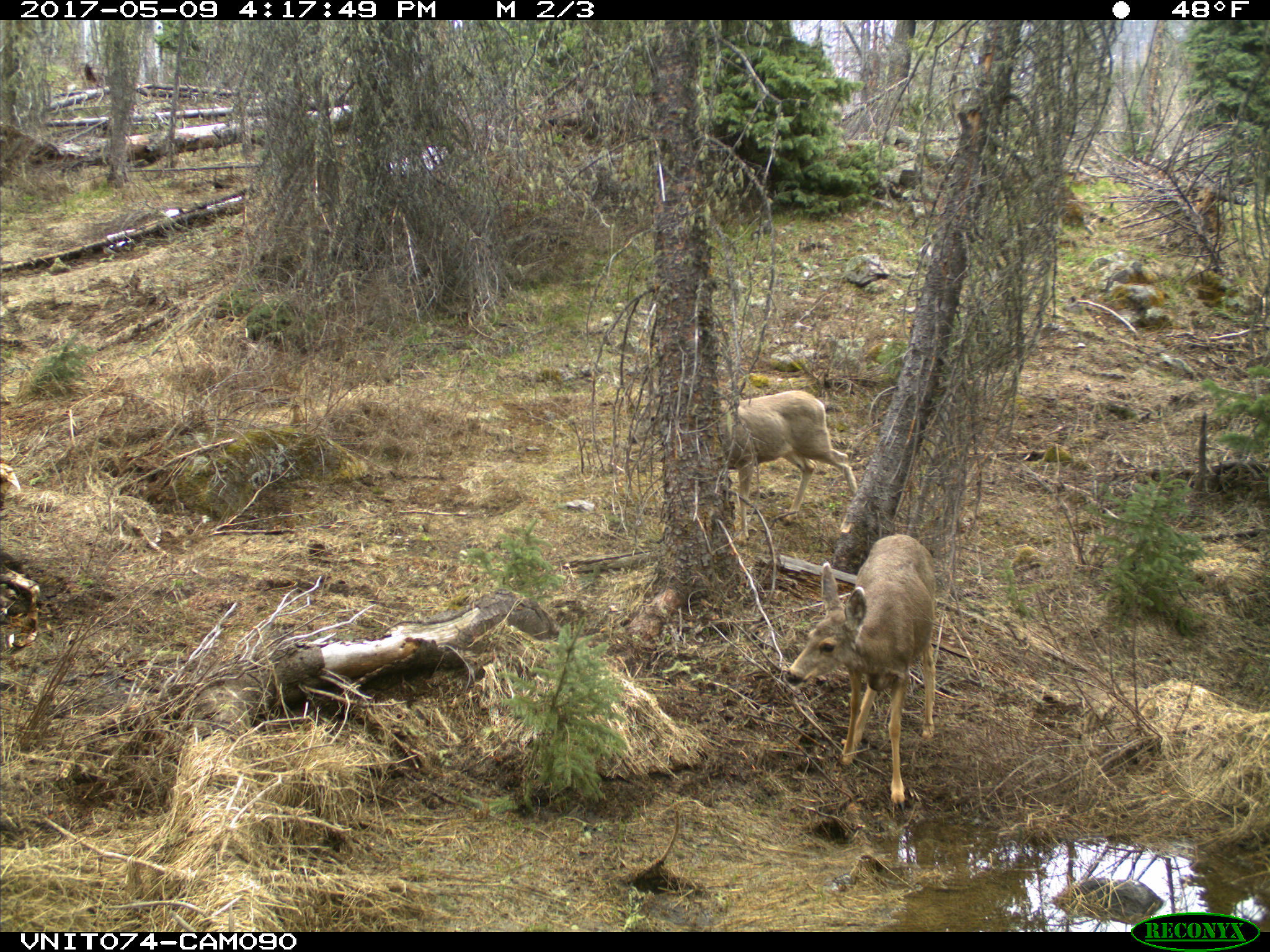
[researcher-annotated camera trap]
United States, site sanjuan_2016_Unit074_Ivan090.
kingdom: Animalia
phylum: Chordata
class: Mammalia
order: Artiodactyla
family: Cervidae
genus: Odocoileus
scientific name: Odocoileus hemionus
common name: mule deer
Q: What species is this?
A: Odocoileus hemionus (mule deer).